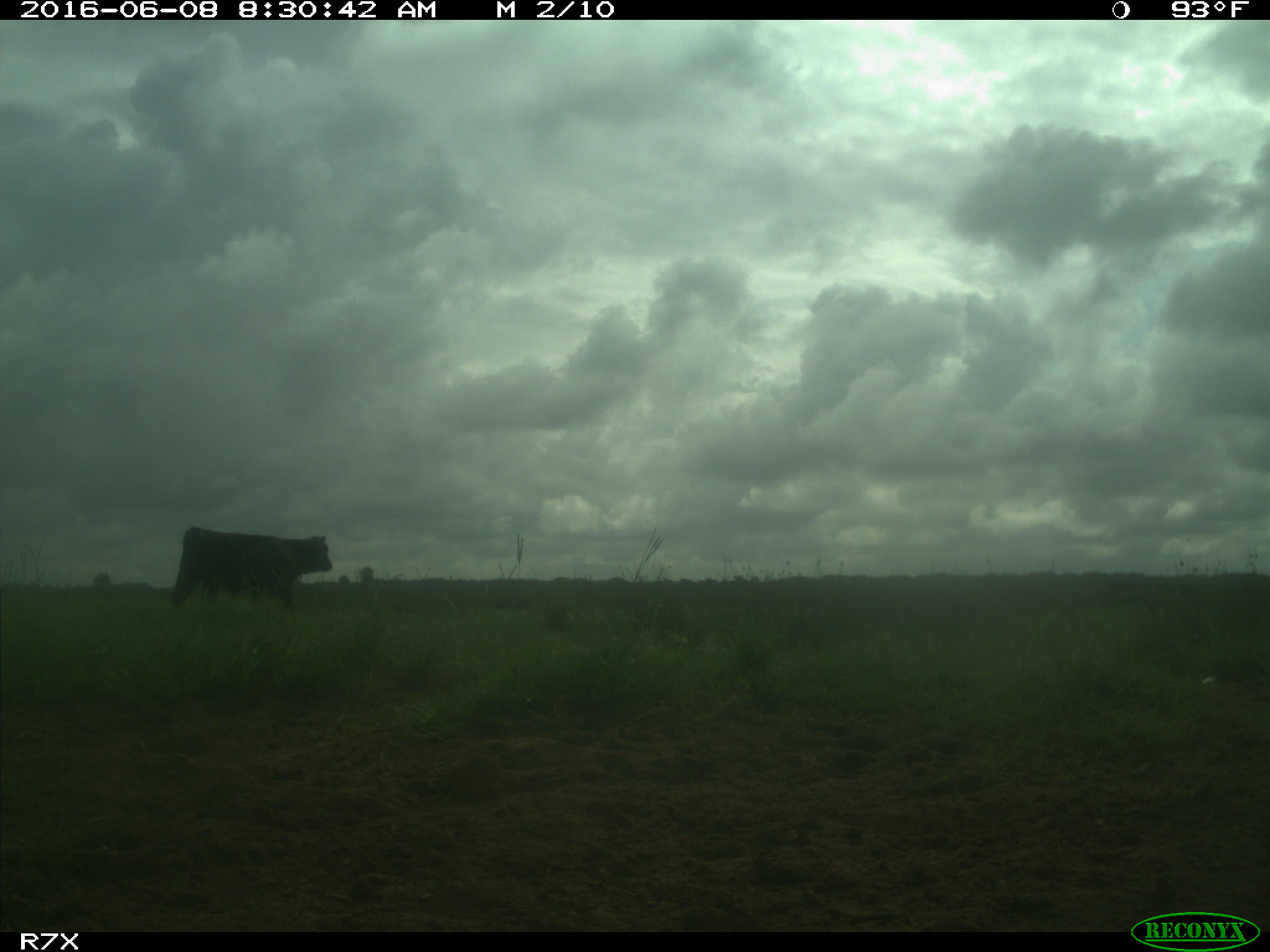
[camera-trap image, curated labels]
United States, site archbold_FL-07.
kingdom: Animalia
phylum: Chordata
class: Mammalia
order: Artiodactyla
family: Bovidae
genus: Bos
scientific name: Bos taurus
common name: domestic cow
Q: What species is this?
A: Bos taurus (domestic cow).